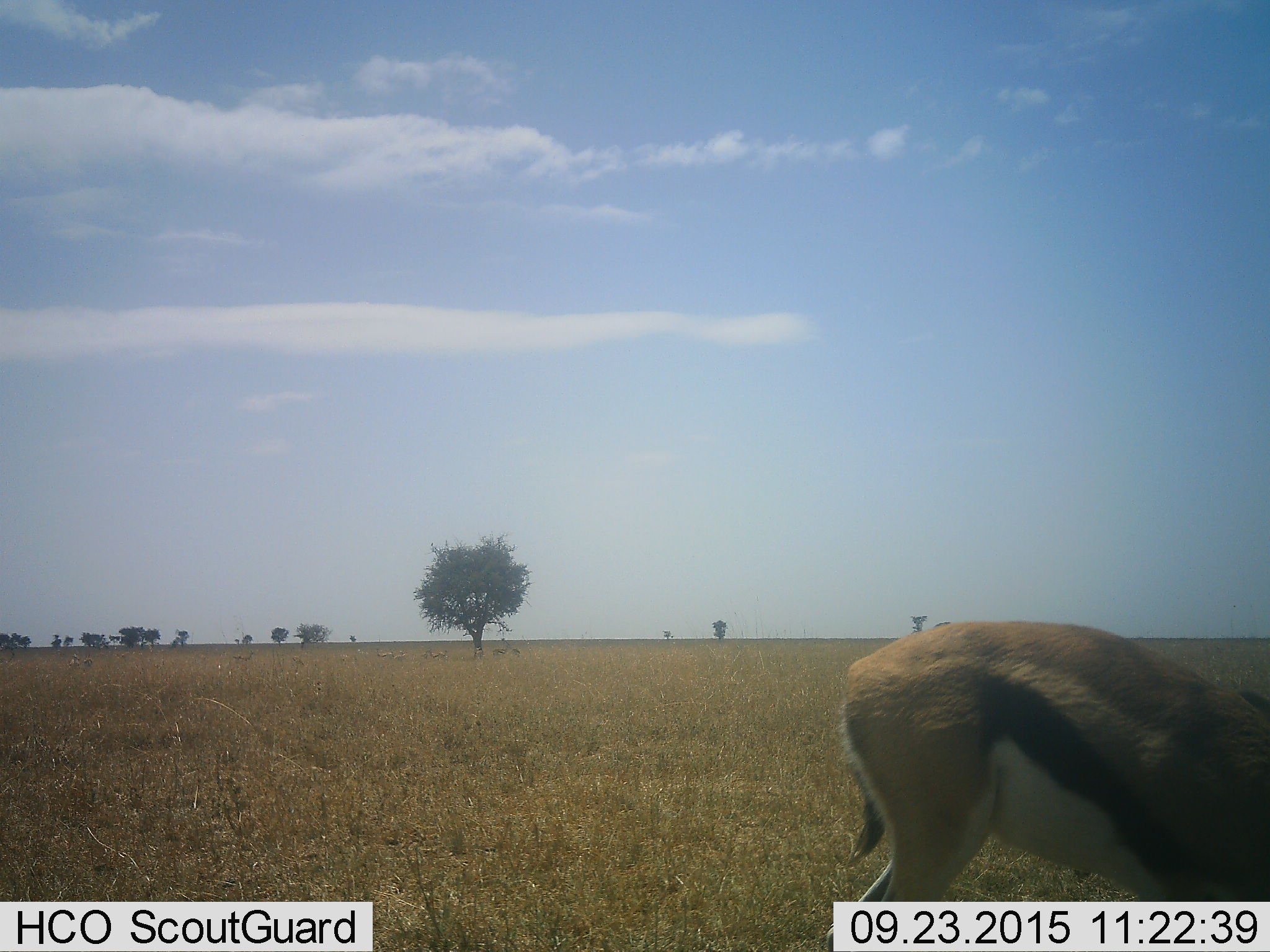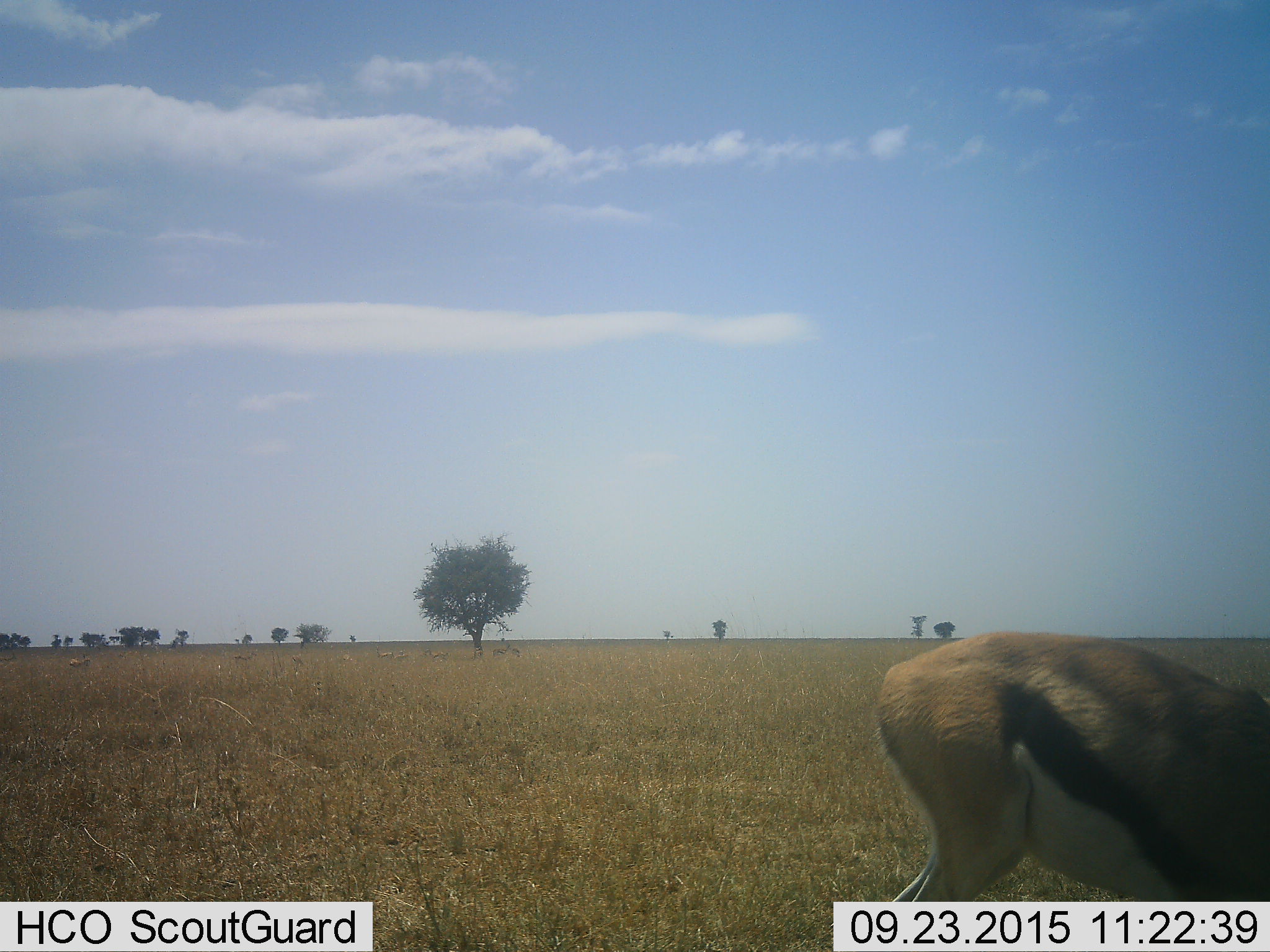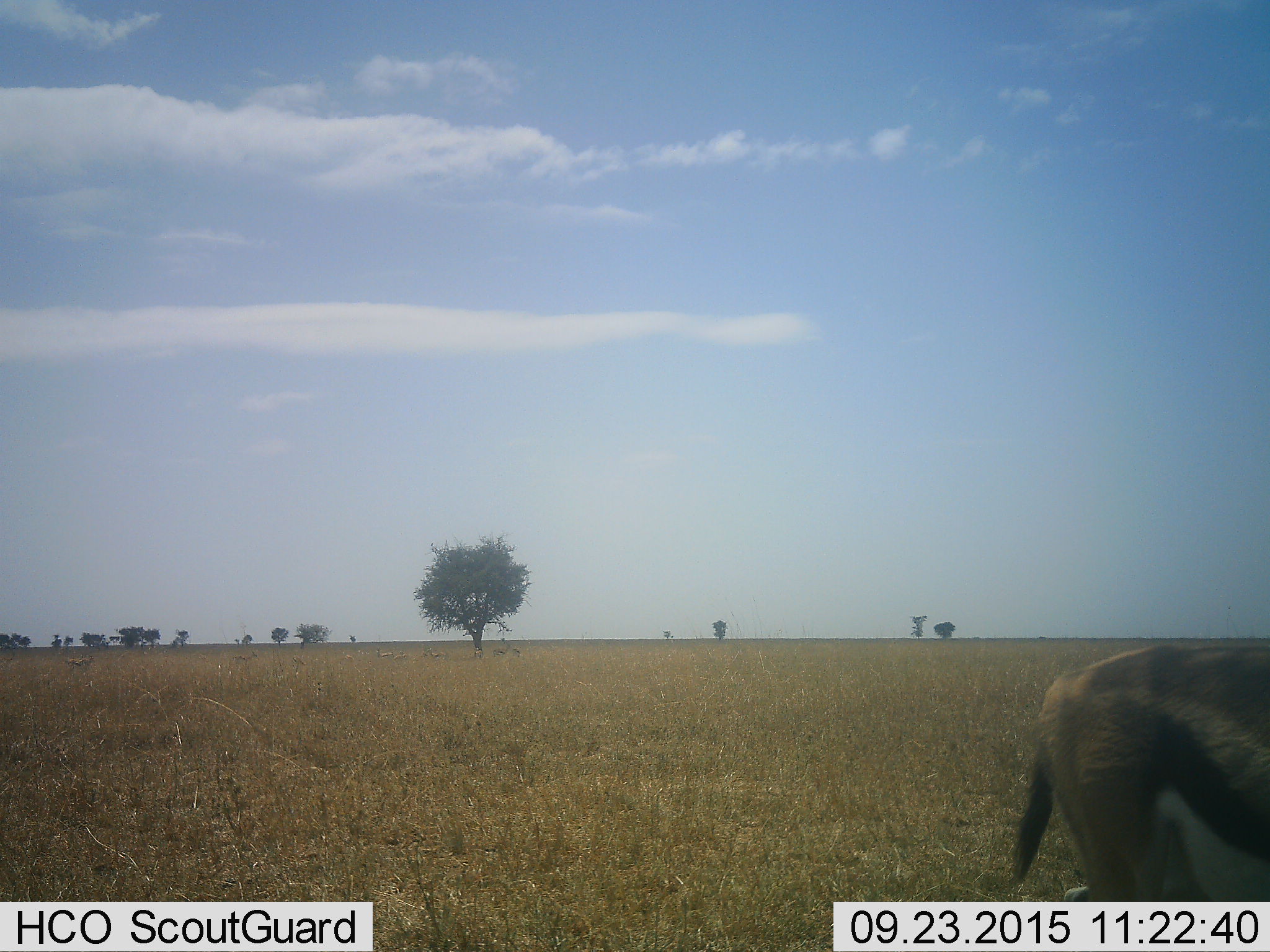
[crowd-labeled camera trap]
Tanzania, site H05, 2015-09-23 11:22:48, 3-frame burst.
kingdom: Animalia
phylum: Chordata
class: Mammalia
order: Artiodactyla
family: Bovidae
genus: Eudorcas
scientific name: Eudorcas thomsonii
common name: thomson's gazelle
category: gazellethomsons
Gazellethomsons (thomson's gazelle) (Eudorcas thomsonii), count 1. Behavior (volunteer vote fractions): standing 71%, resting 14%, moving 43%, interacting 0%. Young present (vote fraction): 0%. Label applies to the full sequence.